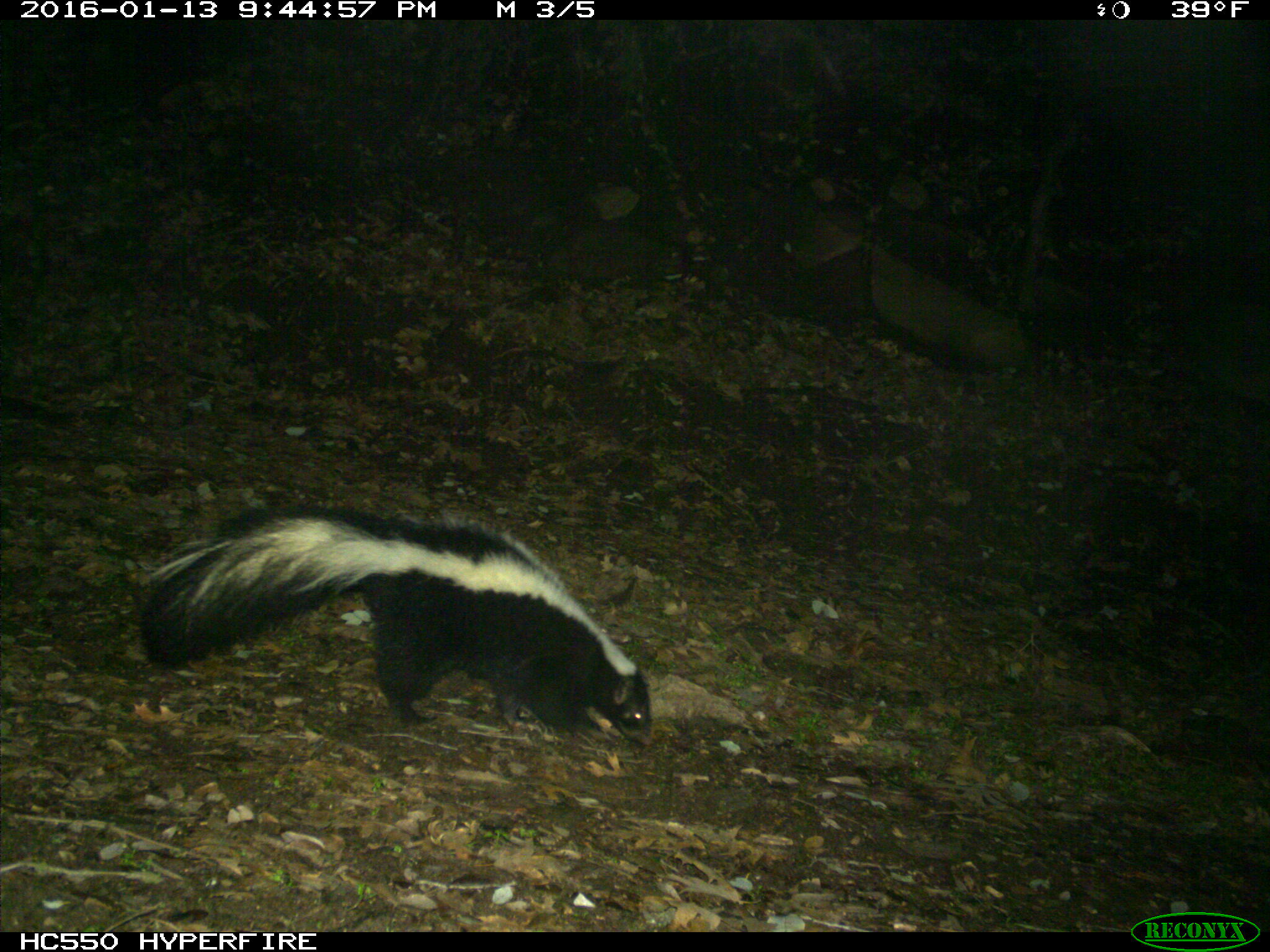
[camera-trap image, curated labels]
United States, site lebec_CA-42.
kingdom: Animalia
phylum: Chordata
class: Mammalia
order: Carnivora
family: Mephitidae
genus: Mephitis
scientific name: Mephitis mephitis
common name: striped skunk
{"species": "Mephitis mephitis (striped skunk)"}